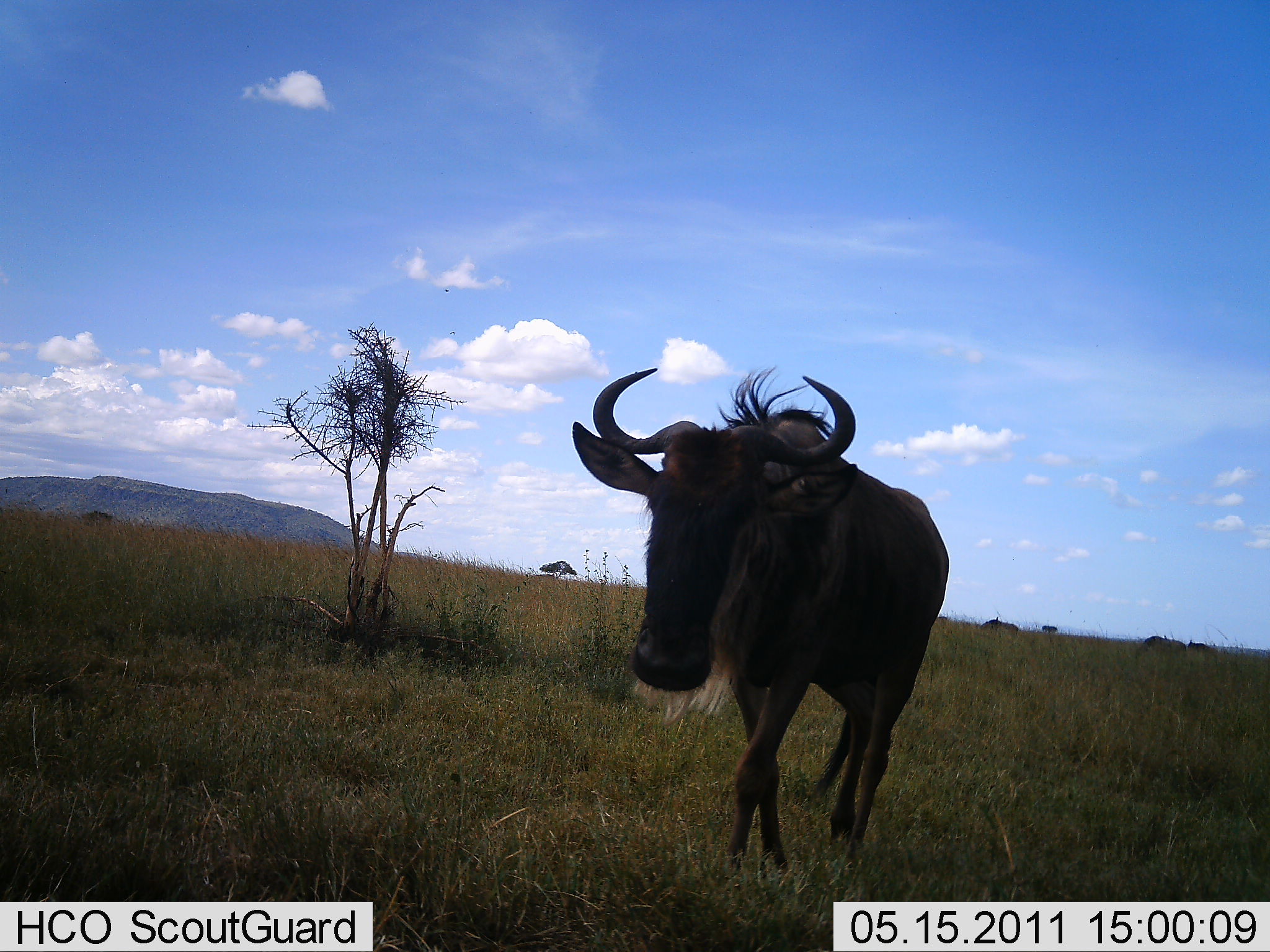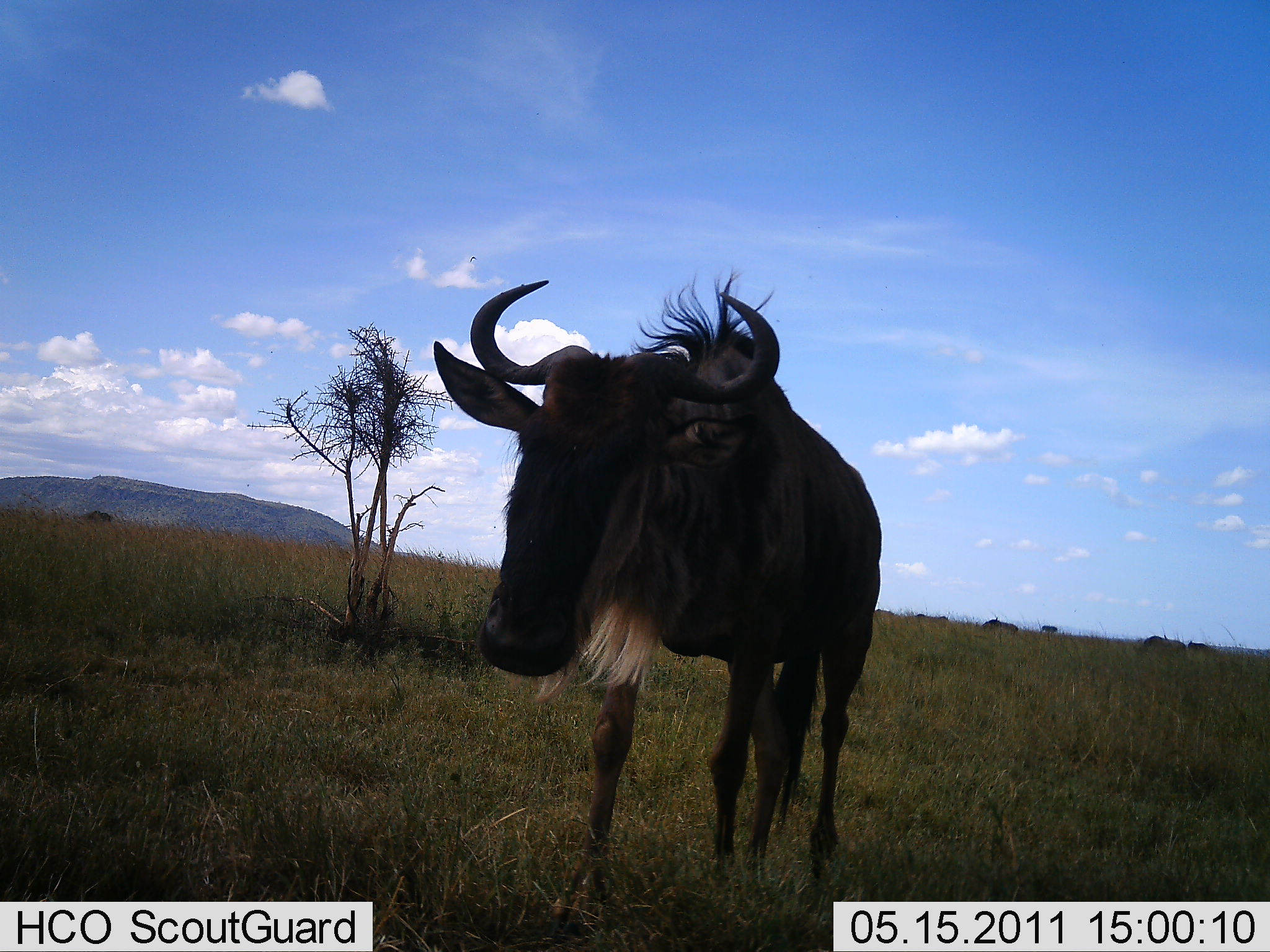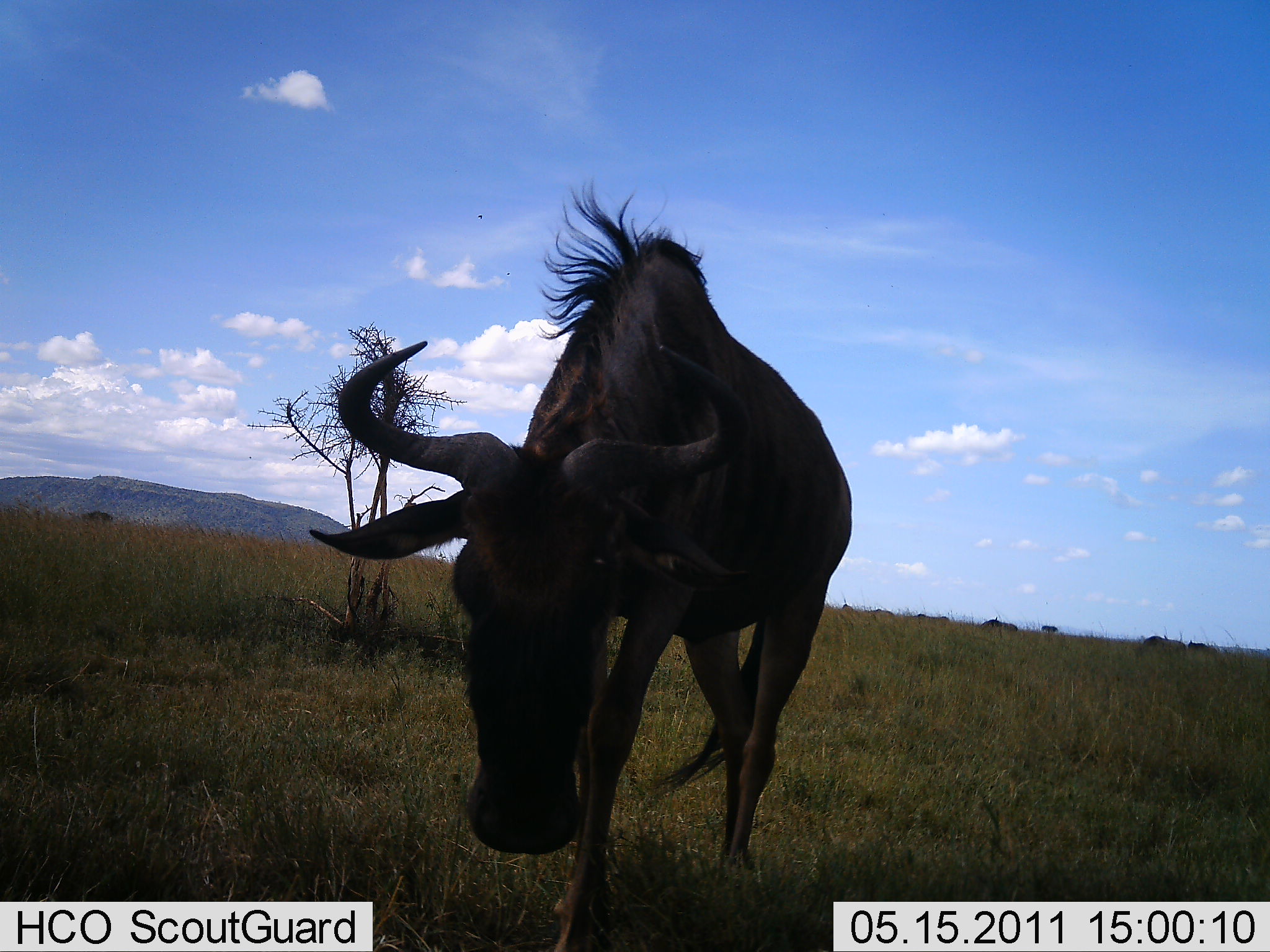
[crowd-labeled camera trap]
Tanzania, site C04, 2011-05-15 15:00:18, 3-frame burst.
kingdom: Animalia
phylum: Chordata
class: Mammalia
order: Artiodactyla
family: Bovidae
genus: Connochaetes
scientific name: Connochaetes taurinus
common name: blue wildebeest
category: wildebeest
Wildebeest (blue wildebeest) (Connochaetes taurinus), count 1. Behavior (volunteer vote fractions): standing 9%, resting 0%, moving 100%, interacting 0%. Young present (vote fraction): 0%. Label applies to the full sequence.